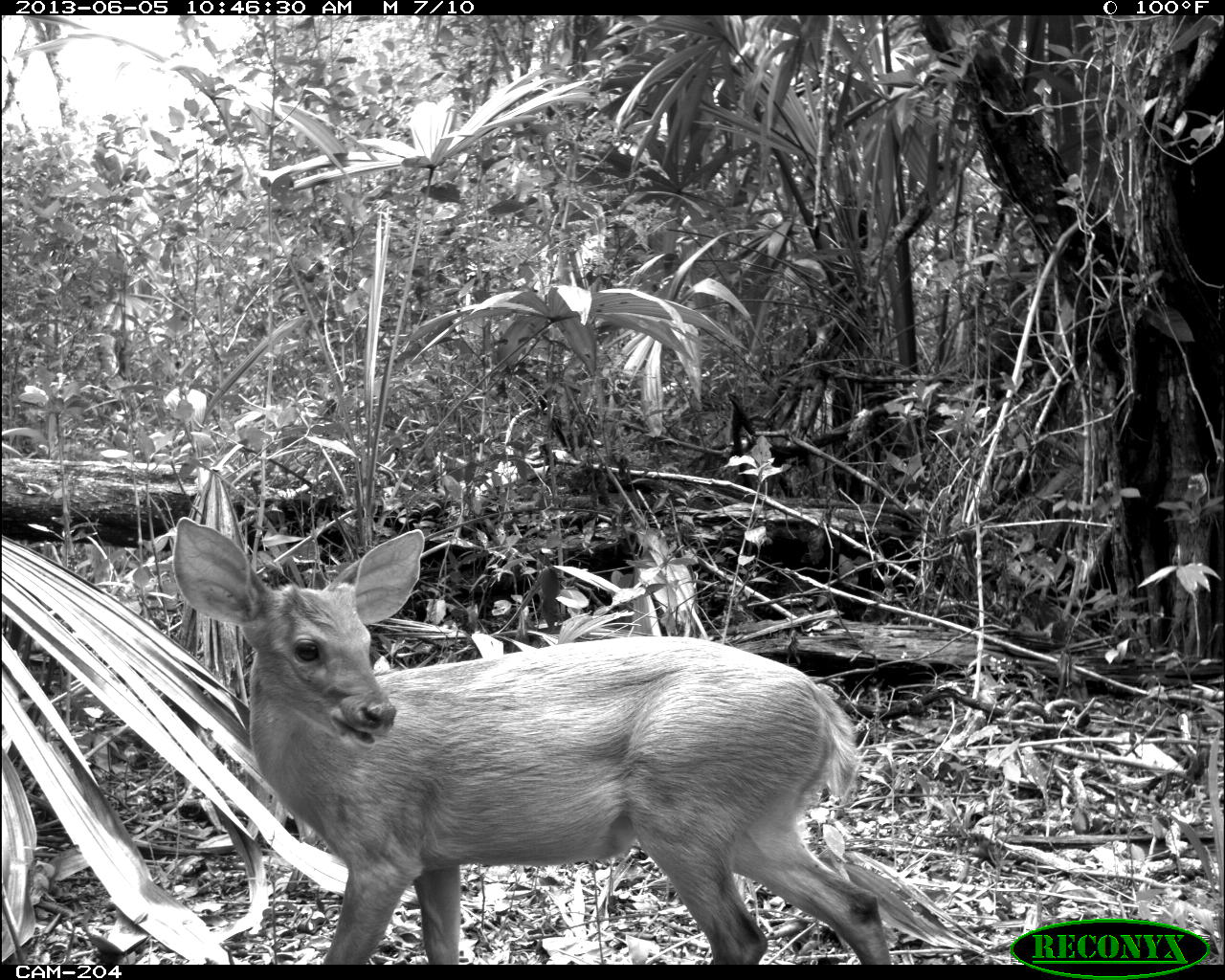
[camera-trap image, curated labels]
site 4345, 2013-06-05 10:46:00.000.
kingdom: Animalia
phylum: Chordata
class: Mammalia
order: Artiodactyla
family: Cervidae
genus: Odocoileus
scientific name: Odocoileus pandora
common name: yucatán brown brocket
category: mazama pandora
Mazama pandora (yucatán brown brocket) (Odocoileus pandora), count 1, sex female.